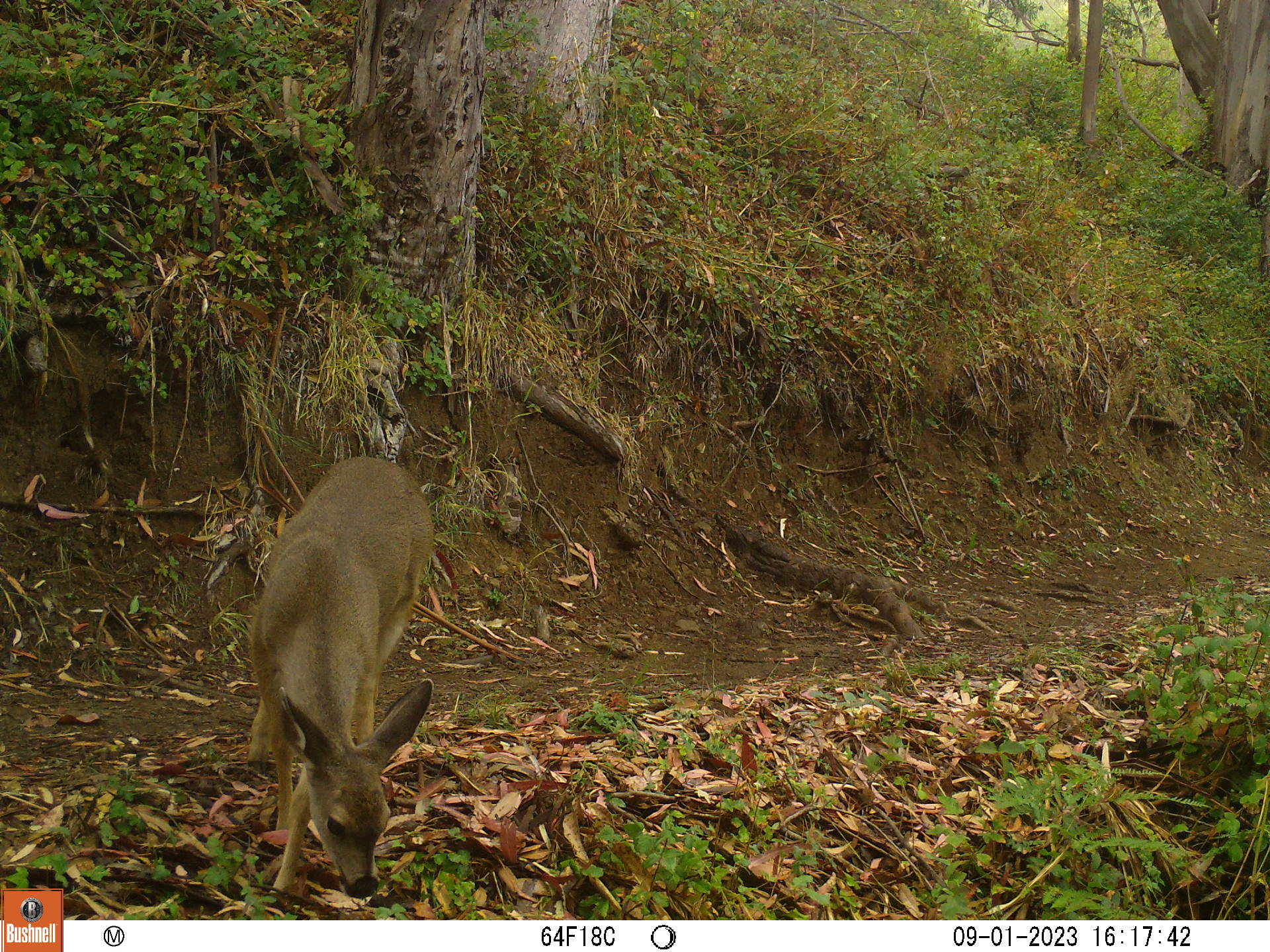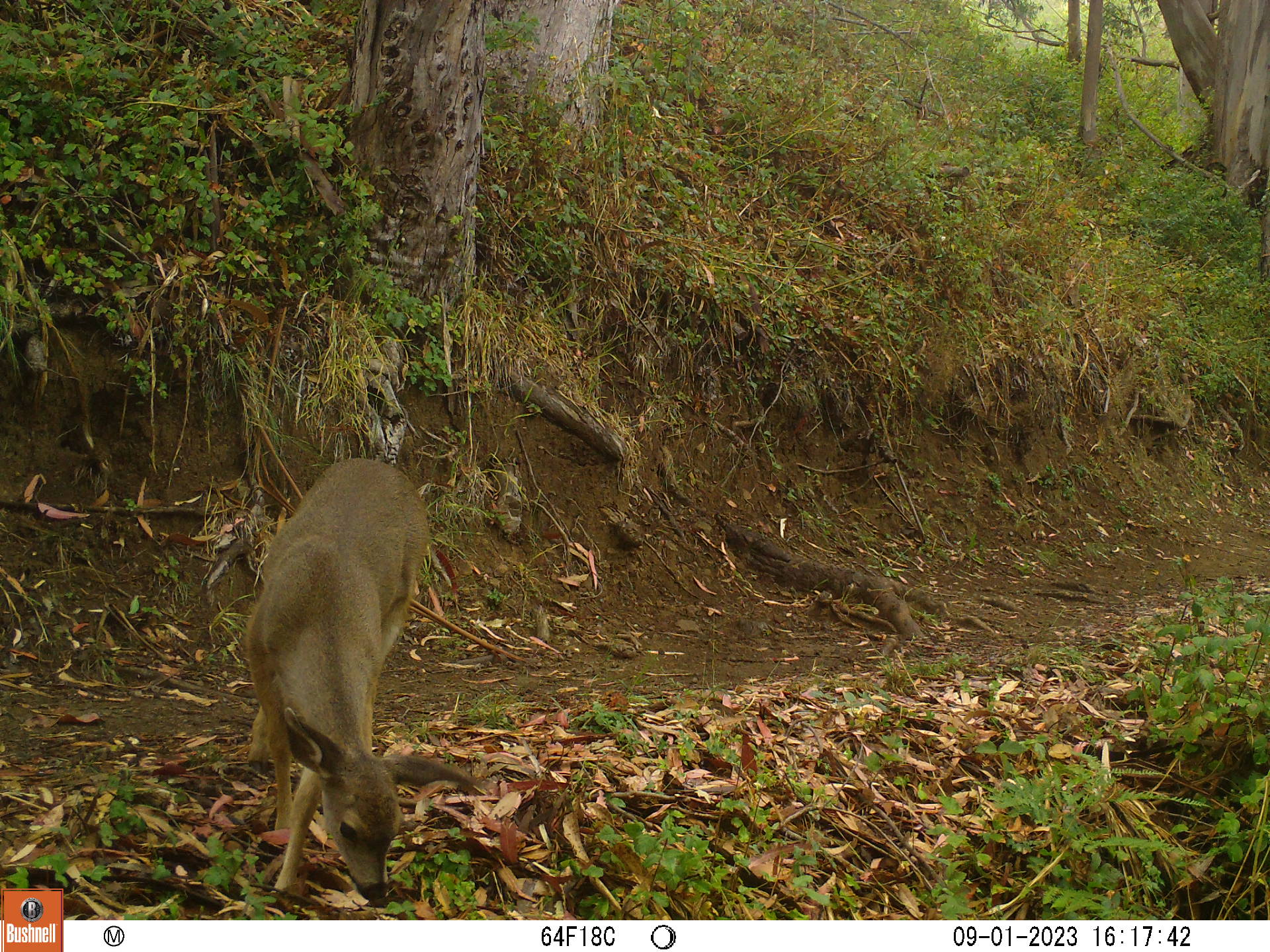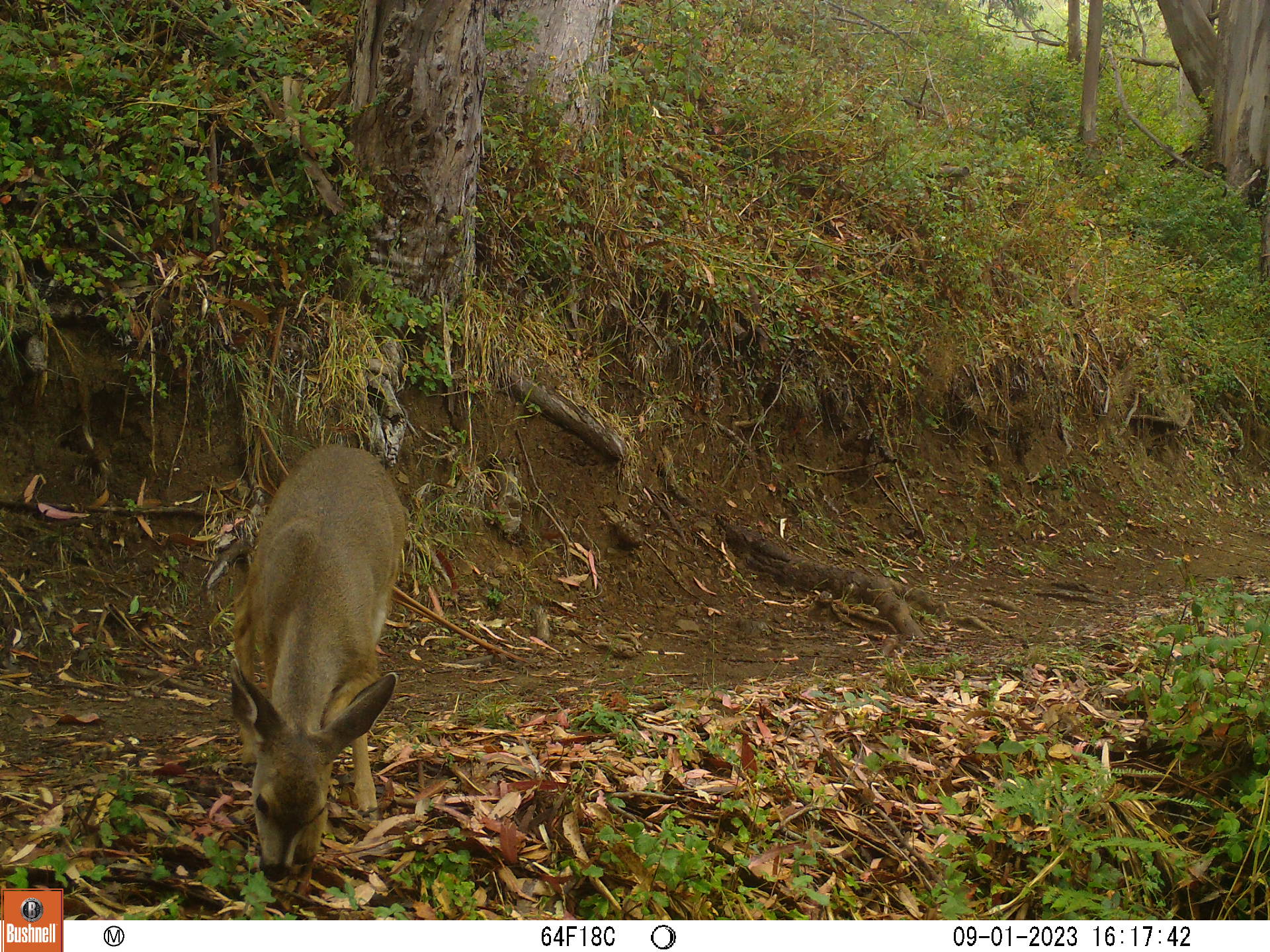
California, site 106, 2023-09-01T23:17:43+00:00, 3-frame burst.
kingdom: Animalia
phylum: Chordata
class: Mammalia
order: Artiodactyla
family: Cervidae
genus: Odocoileus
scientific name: Odocoileus hemionus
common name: mule deer